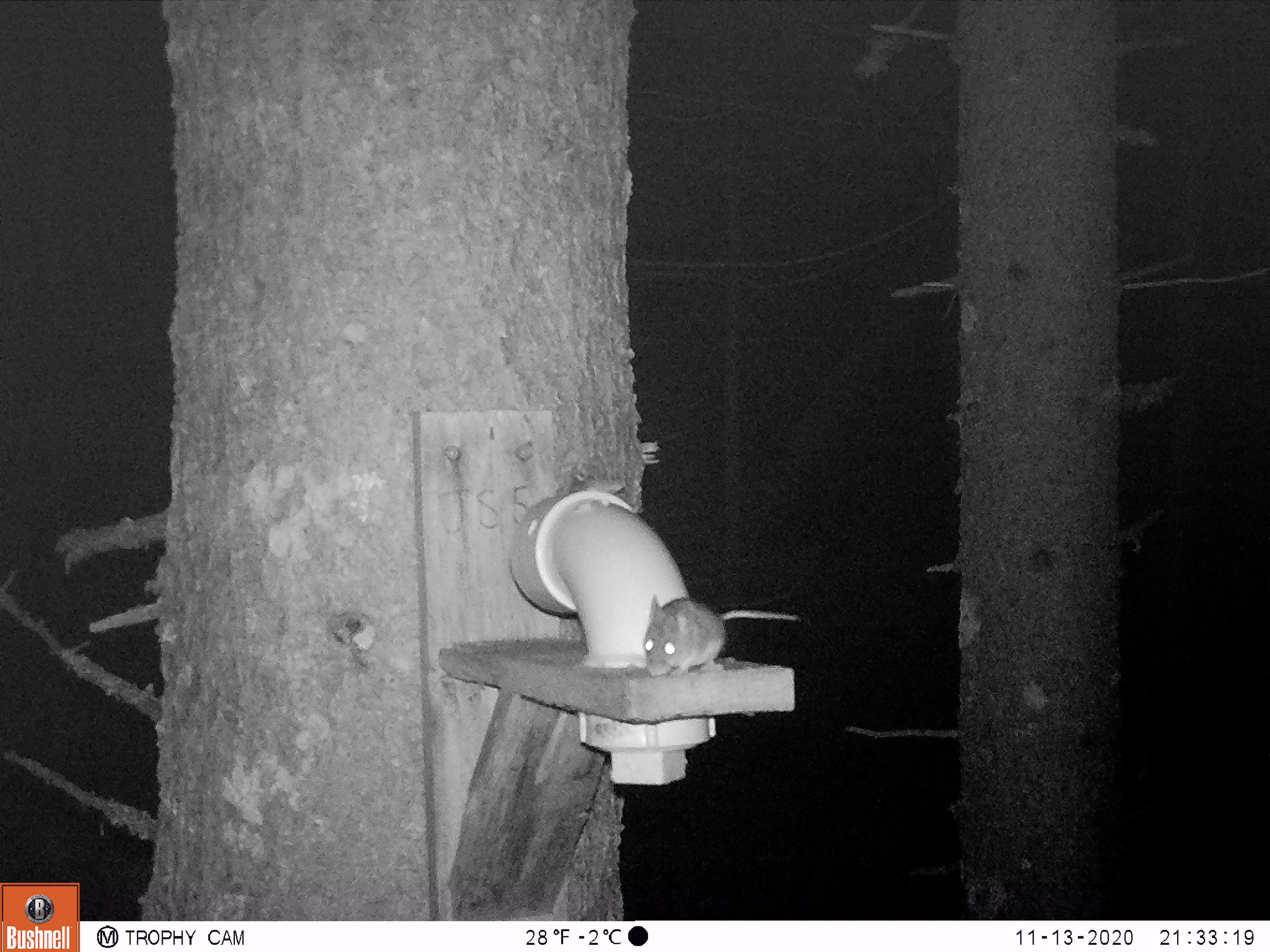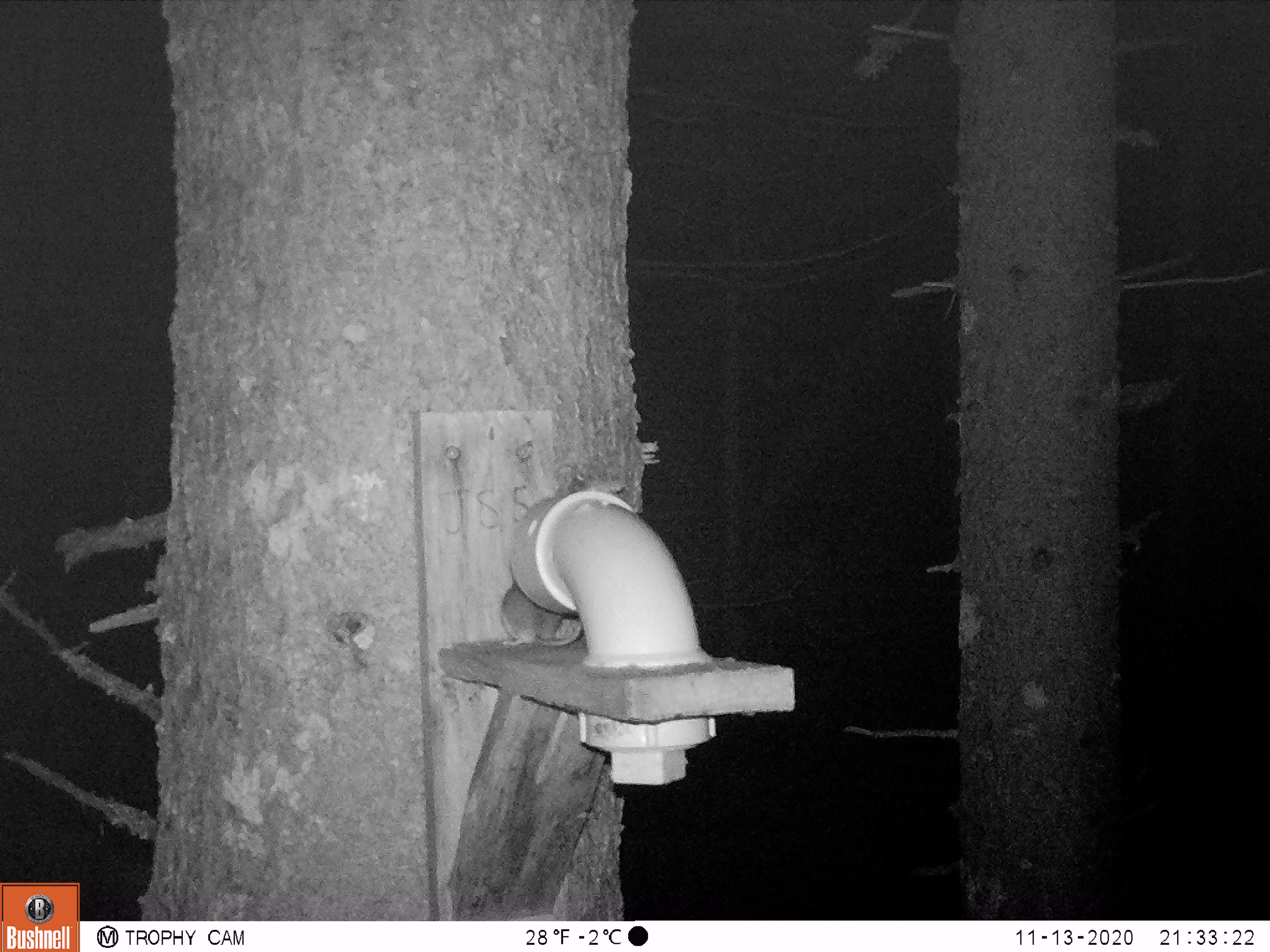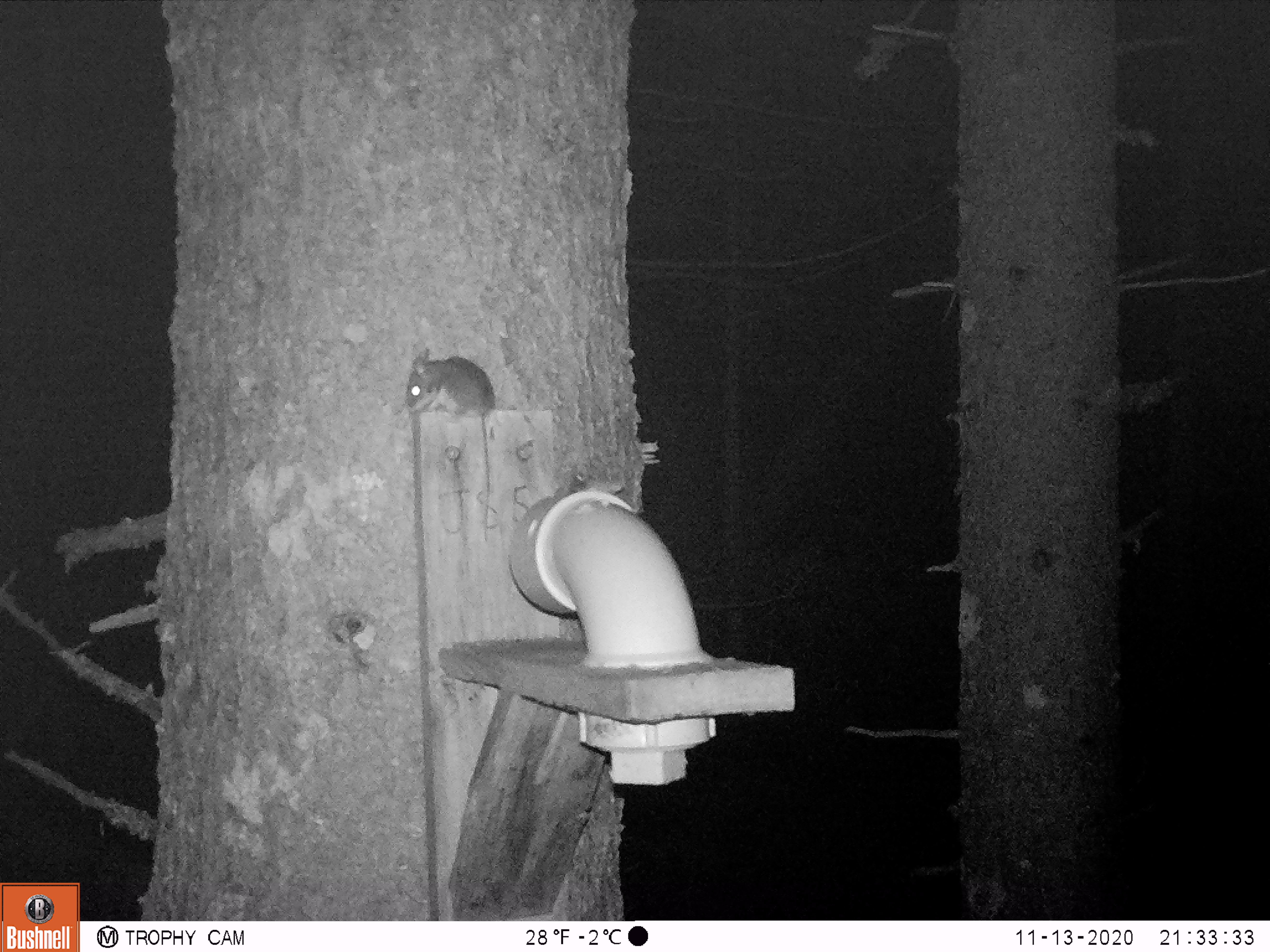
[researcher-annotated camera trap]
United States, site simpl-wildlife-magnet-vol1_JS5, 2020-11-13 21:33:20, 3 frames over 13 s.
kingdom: Animalia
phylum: Chordata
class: Mammalia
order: Rodentia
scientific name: Rodentia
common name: mouse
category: mouse sp.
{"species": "mouse sp. (mouse) (Rodentia)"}